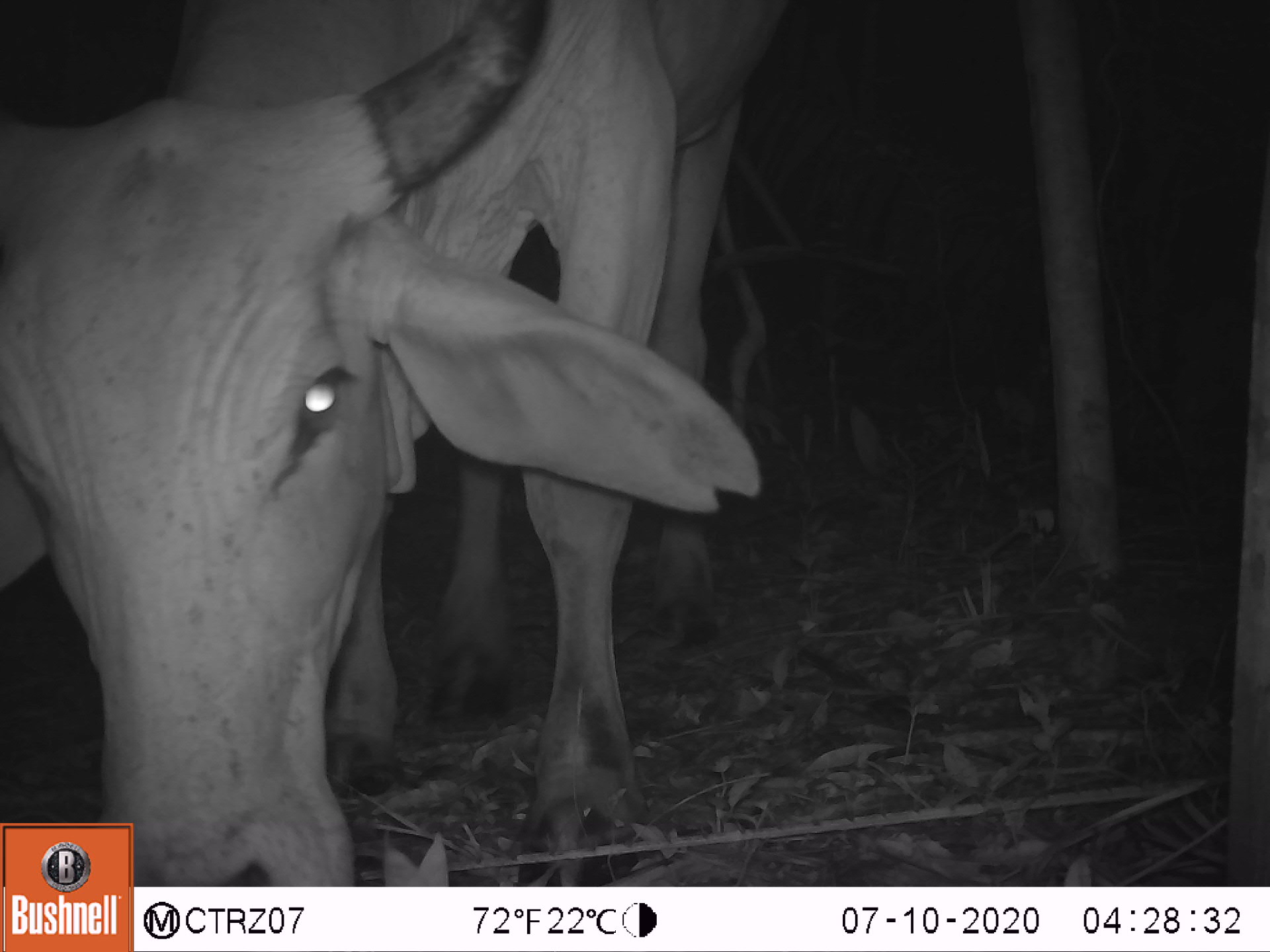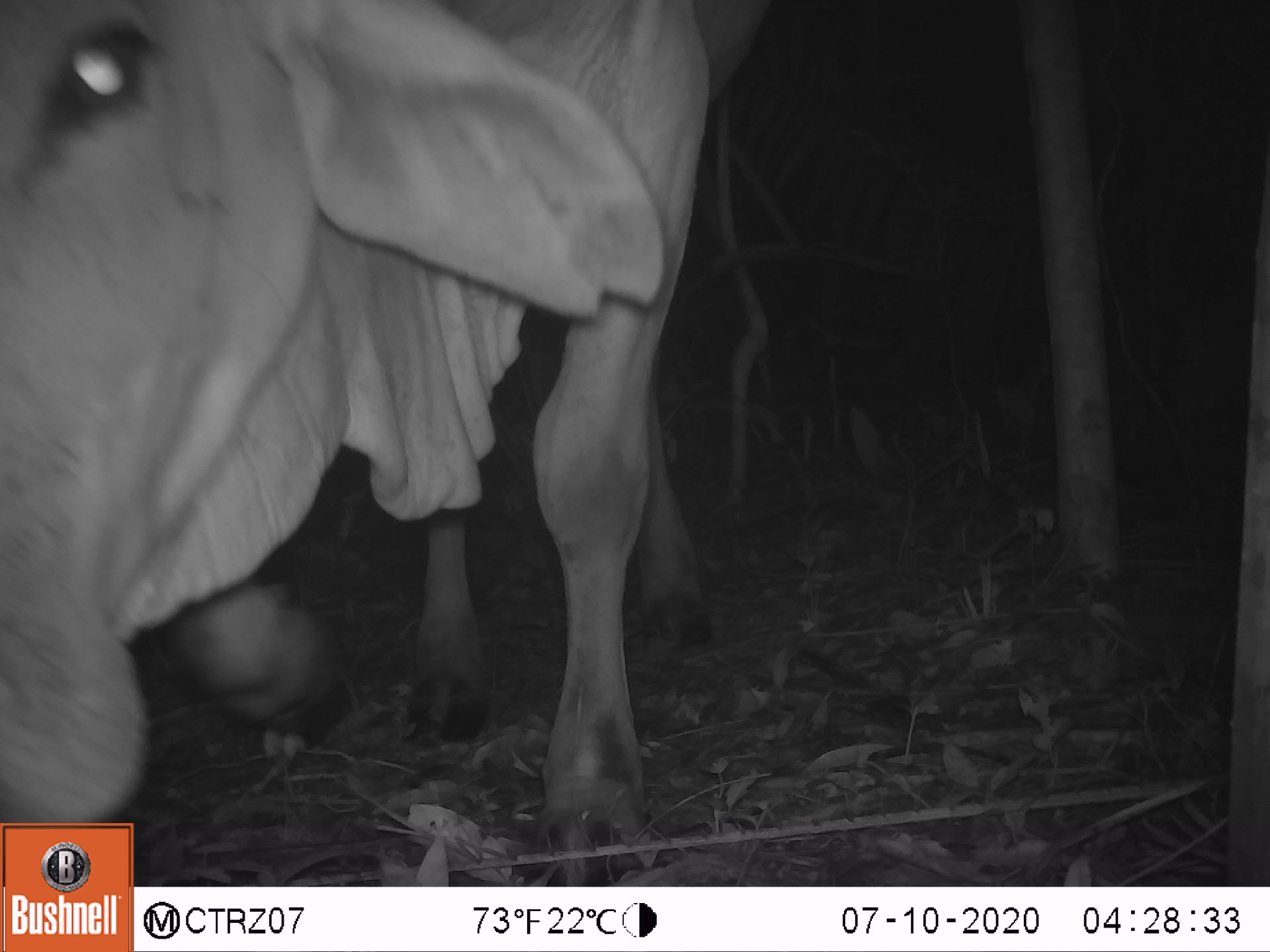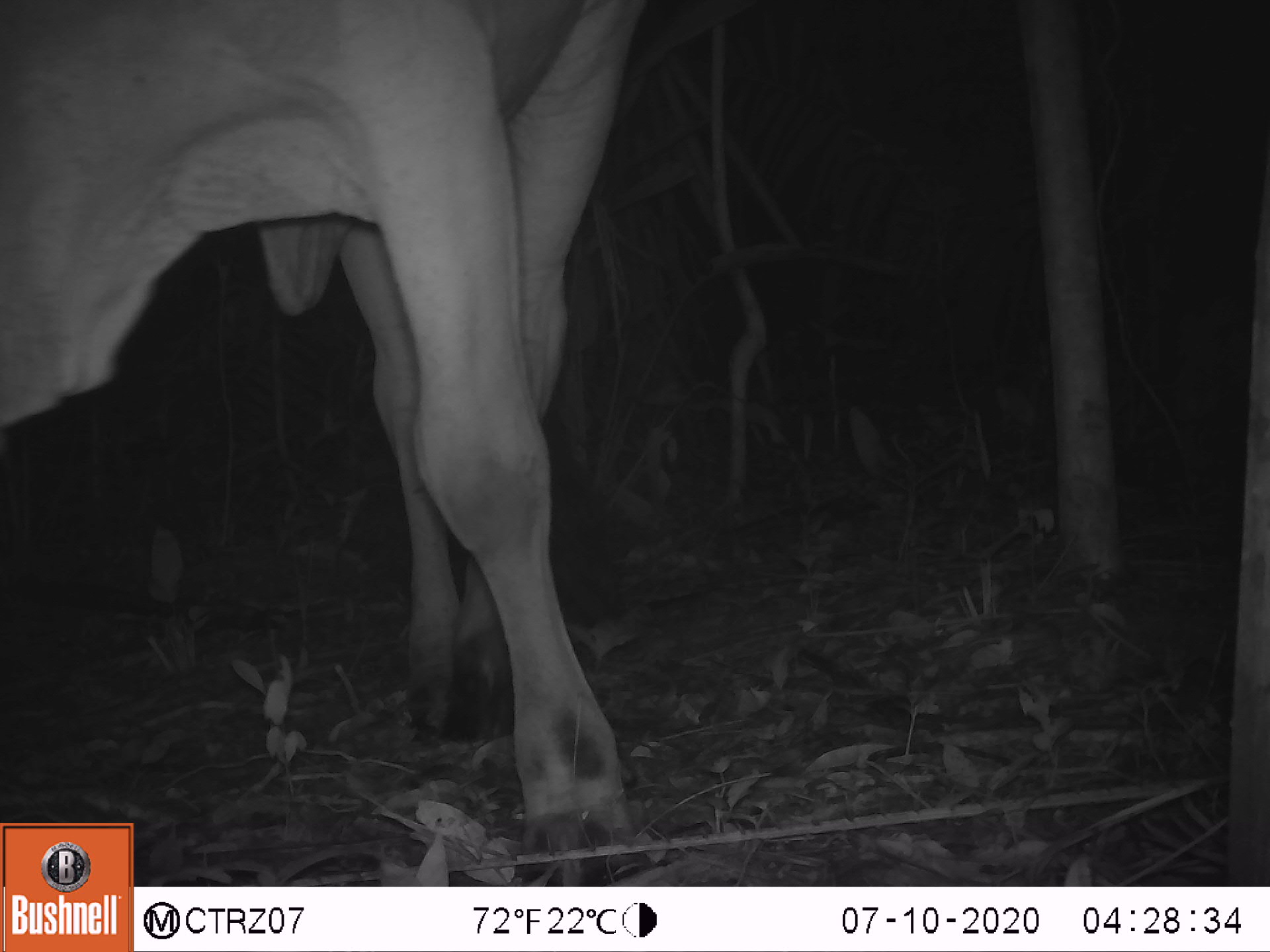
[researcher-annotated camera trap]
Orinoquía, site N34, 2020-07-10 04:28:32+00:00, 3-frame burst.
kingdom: Animalia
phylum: Chordata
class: Mammalia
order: Artiodactyla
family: Bovidae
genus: Bos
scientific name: Bos taurus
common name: cow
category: cattle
Cattle (cow) (Bos taurus).